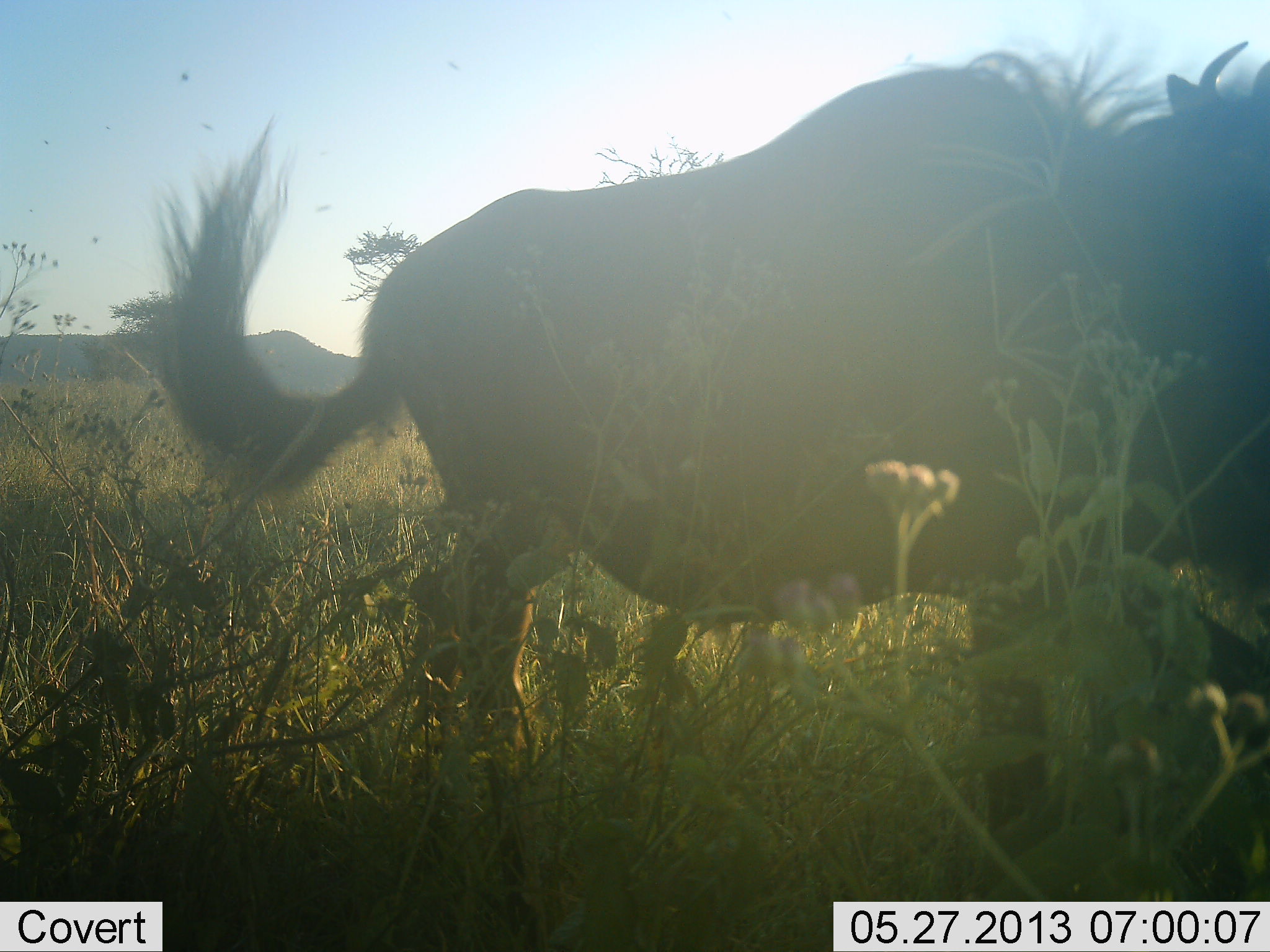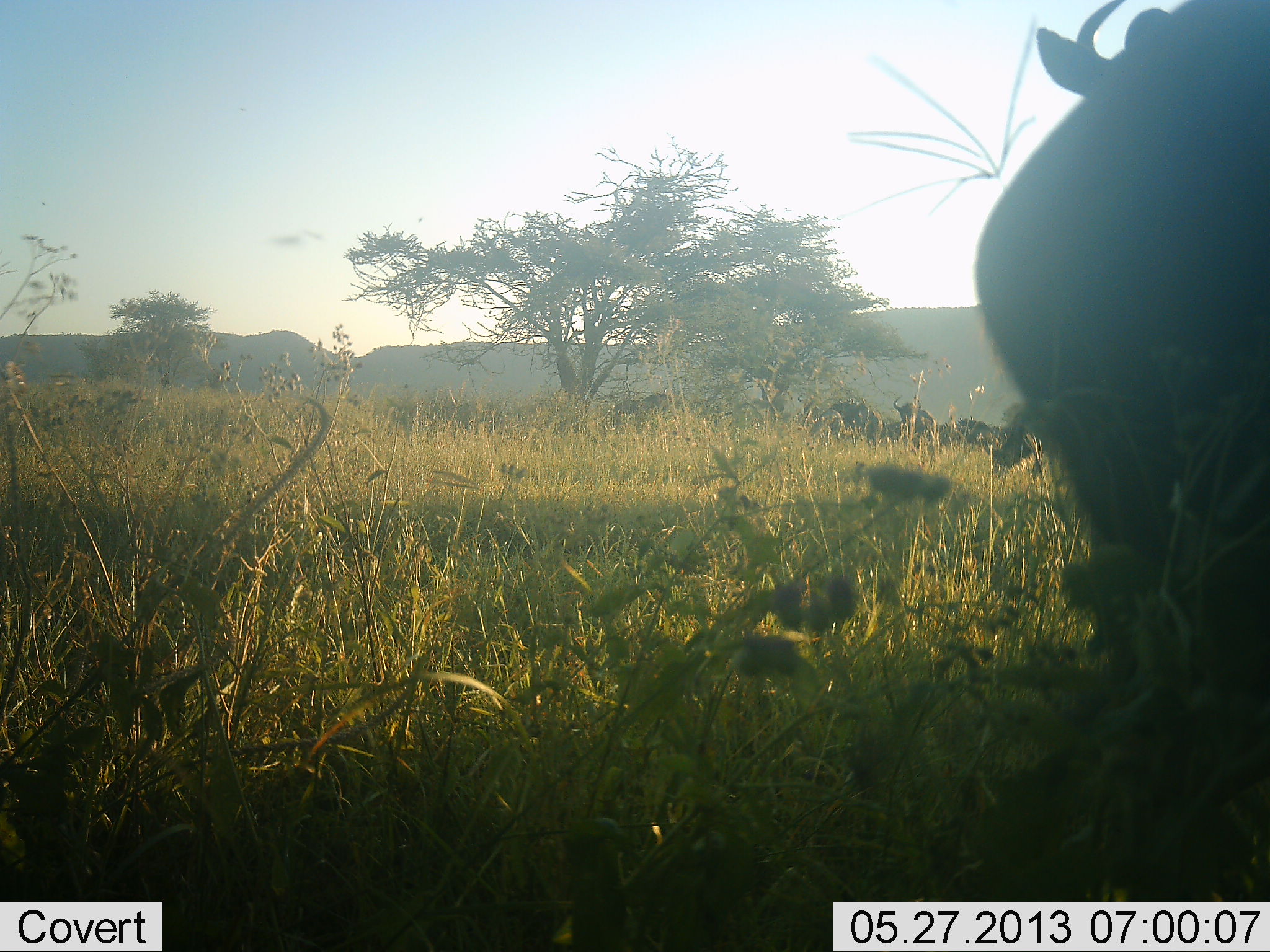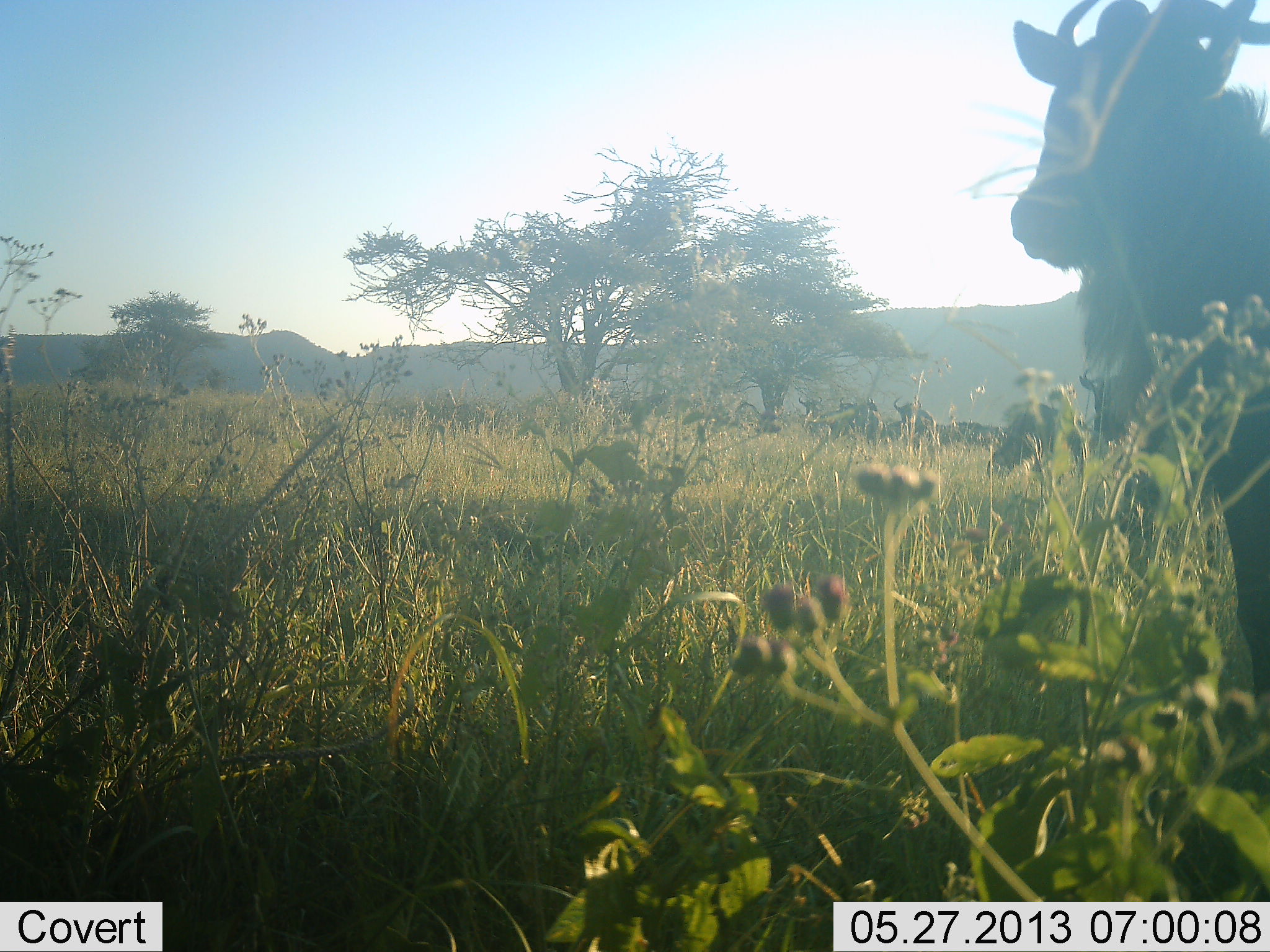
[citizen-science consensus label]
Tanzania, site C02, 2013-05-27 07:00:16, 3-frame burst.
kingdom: Animalia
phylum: Chordata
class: Mammalia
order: Artiodactyla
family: Bovidae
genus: Connochaetes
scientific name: Connochaetes taurinus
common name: blue wildebeest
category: wildebeest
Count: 4.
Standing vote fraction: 53%.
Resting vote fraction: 6%.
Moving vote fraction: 88%.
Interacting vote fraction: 0%.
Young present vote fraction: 0%.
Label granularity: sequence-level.